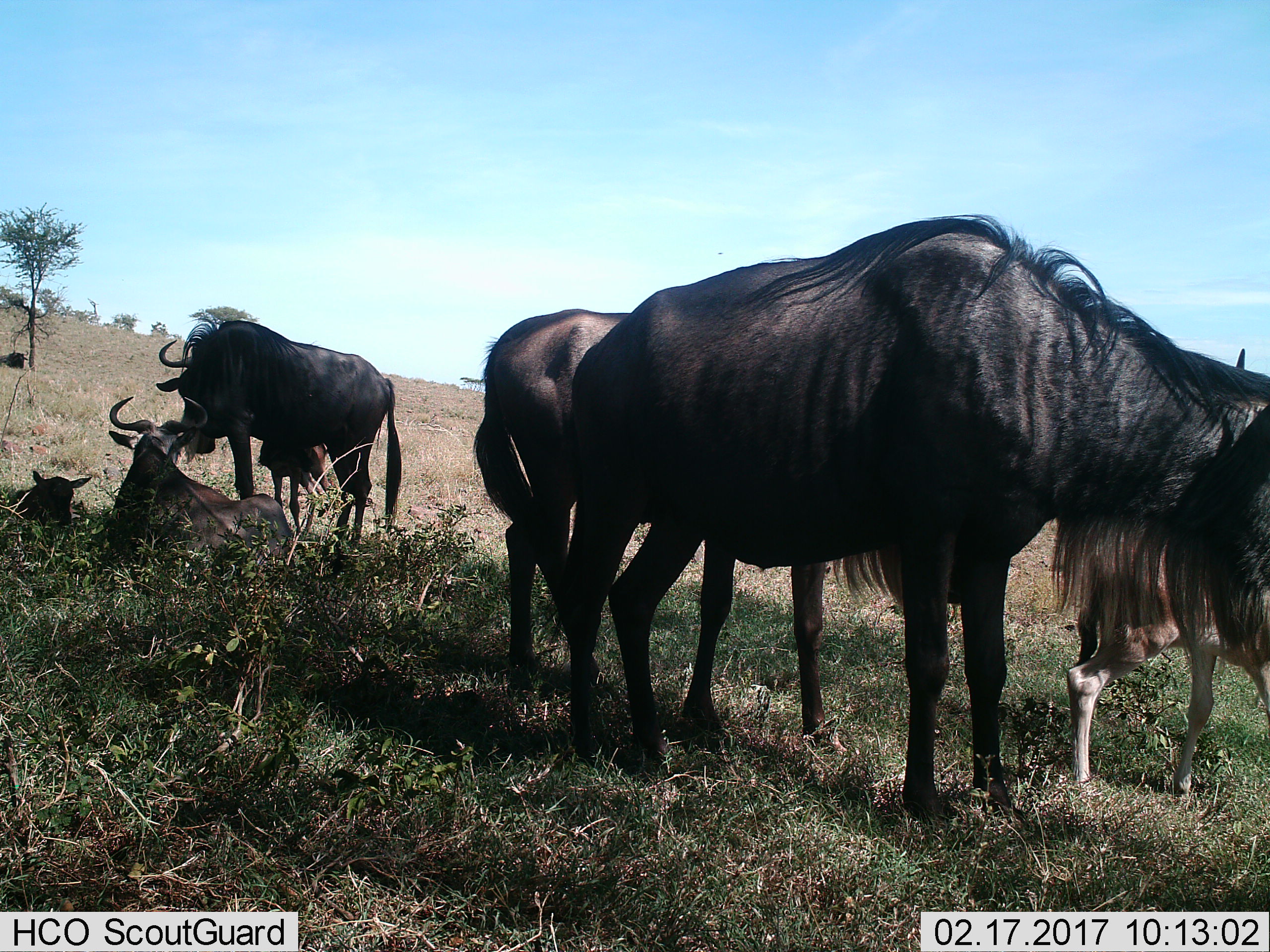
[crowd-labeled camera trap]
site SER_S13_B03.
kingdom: Animalia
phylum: Chordata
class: Mammalia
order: Artiodactyla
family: Bovidae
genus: Connochaetes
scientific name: Connochaetes taurinus taurinus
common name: blue wildebeest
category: wildebeestblue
Wildebeestblue (blue wildebeest) (Connochaetes taurinus taurinus), count 7. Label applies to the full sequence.